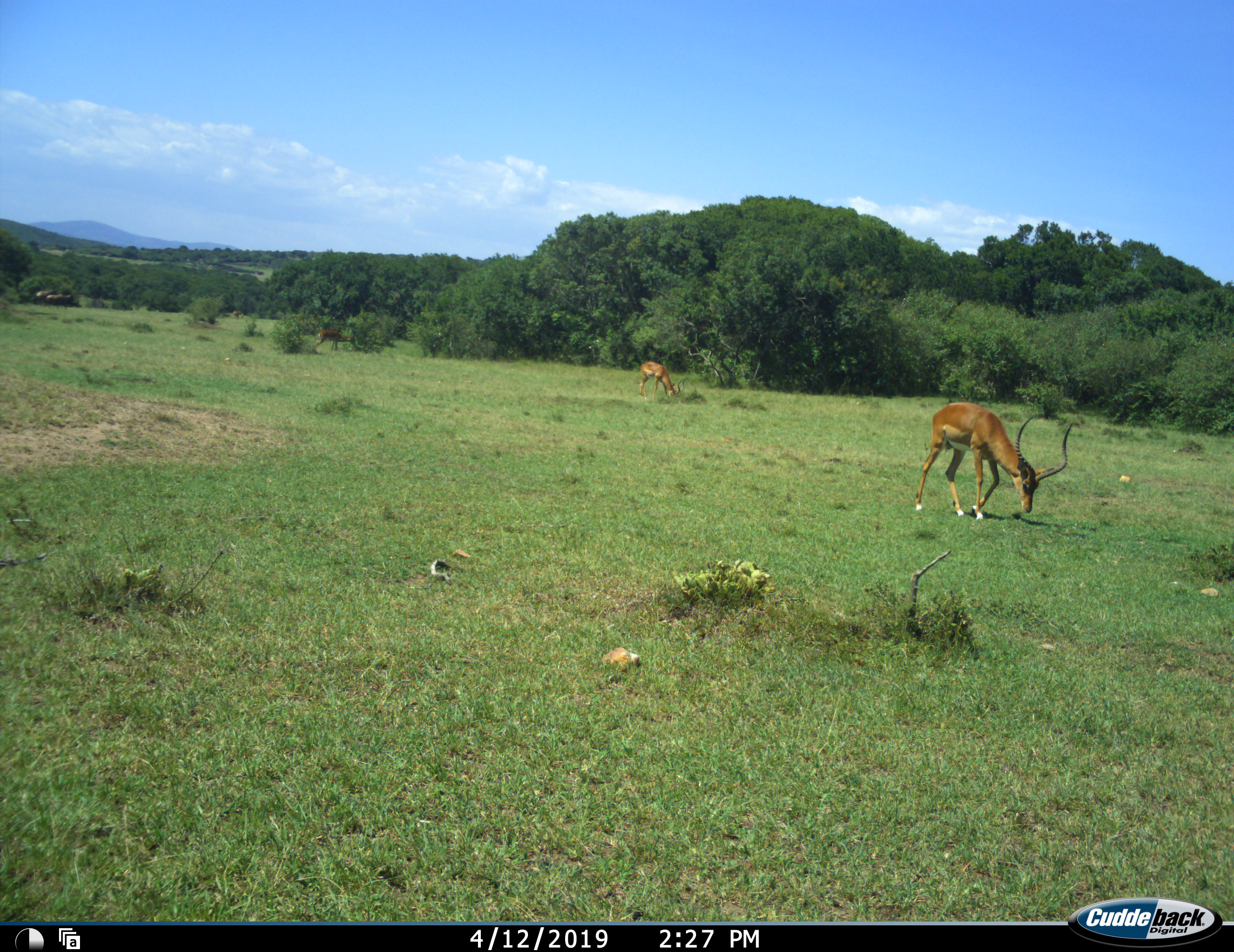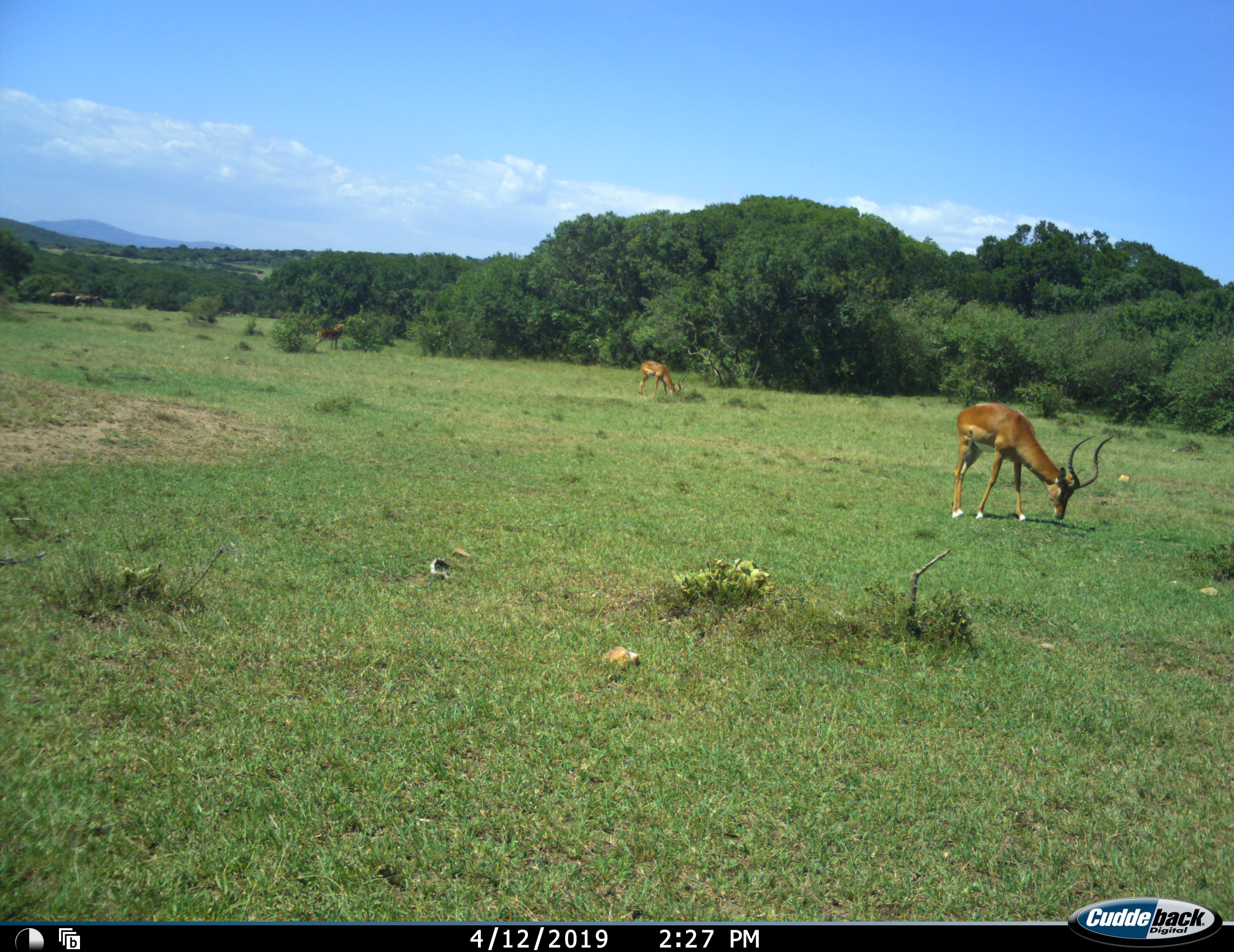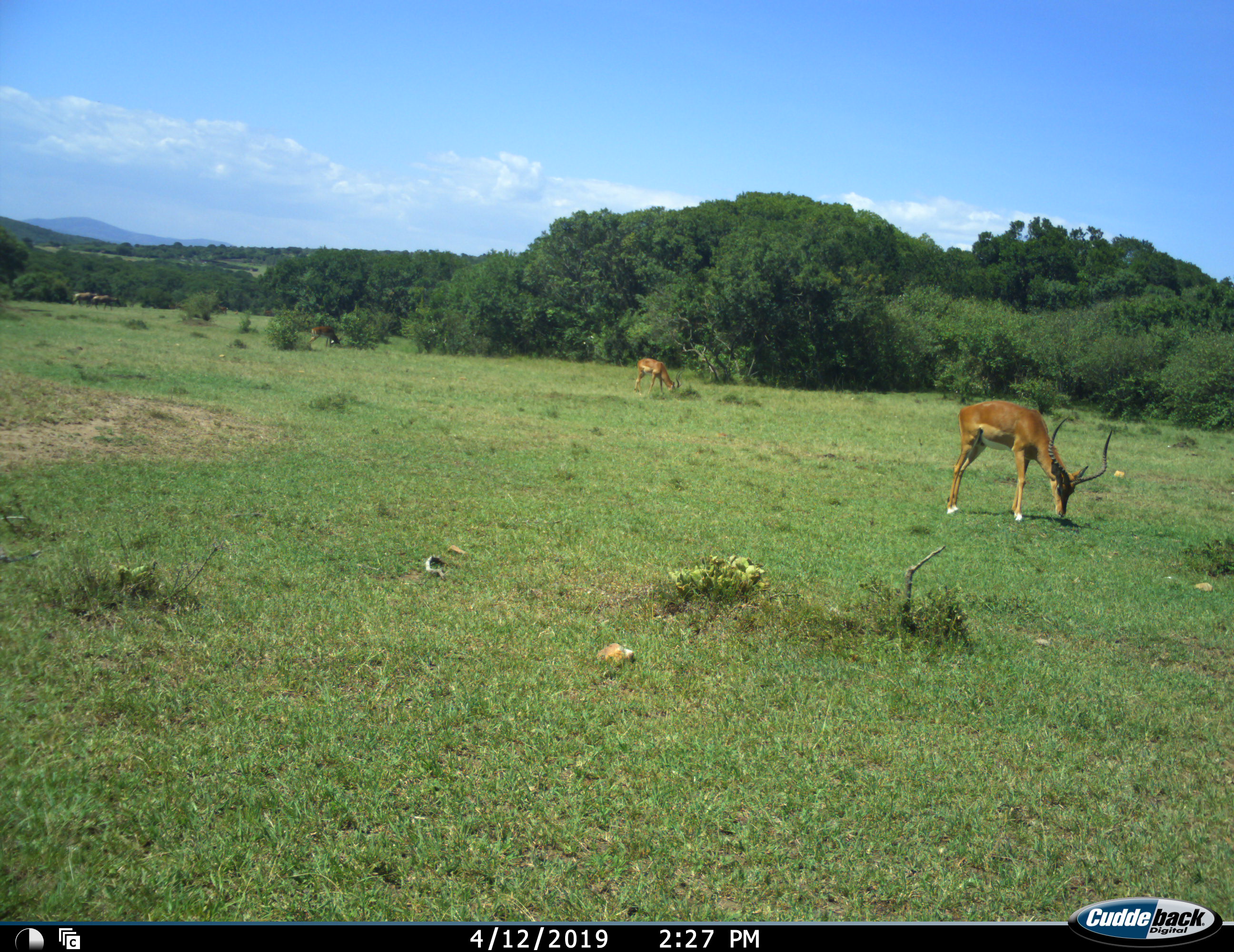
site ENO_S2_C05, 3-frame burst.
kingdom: Animalia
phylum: Chordata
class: Mammalia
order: Artiodactyla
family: Bovidae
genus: Aepyceros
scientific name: Aepyceros melampus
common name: impala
Impala (Aepyceros melampus), count 3. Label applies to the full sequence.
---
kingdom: Animalia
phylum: Chordata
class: Mammalia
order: Artiodactyla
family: Bovidae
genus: Damaliscus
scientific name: Damaliscus lunatus jimela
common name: topi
Topi (Damaliscus lunatus jimela), count 2. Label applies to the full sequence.